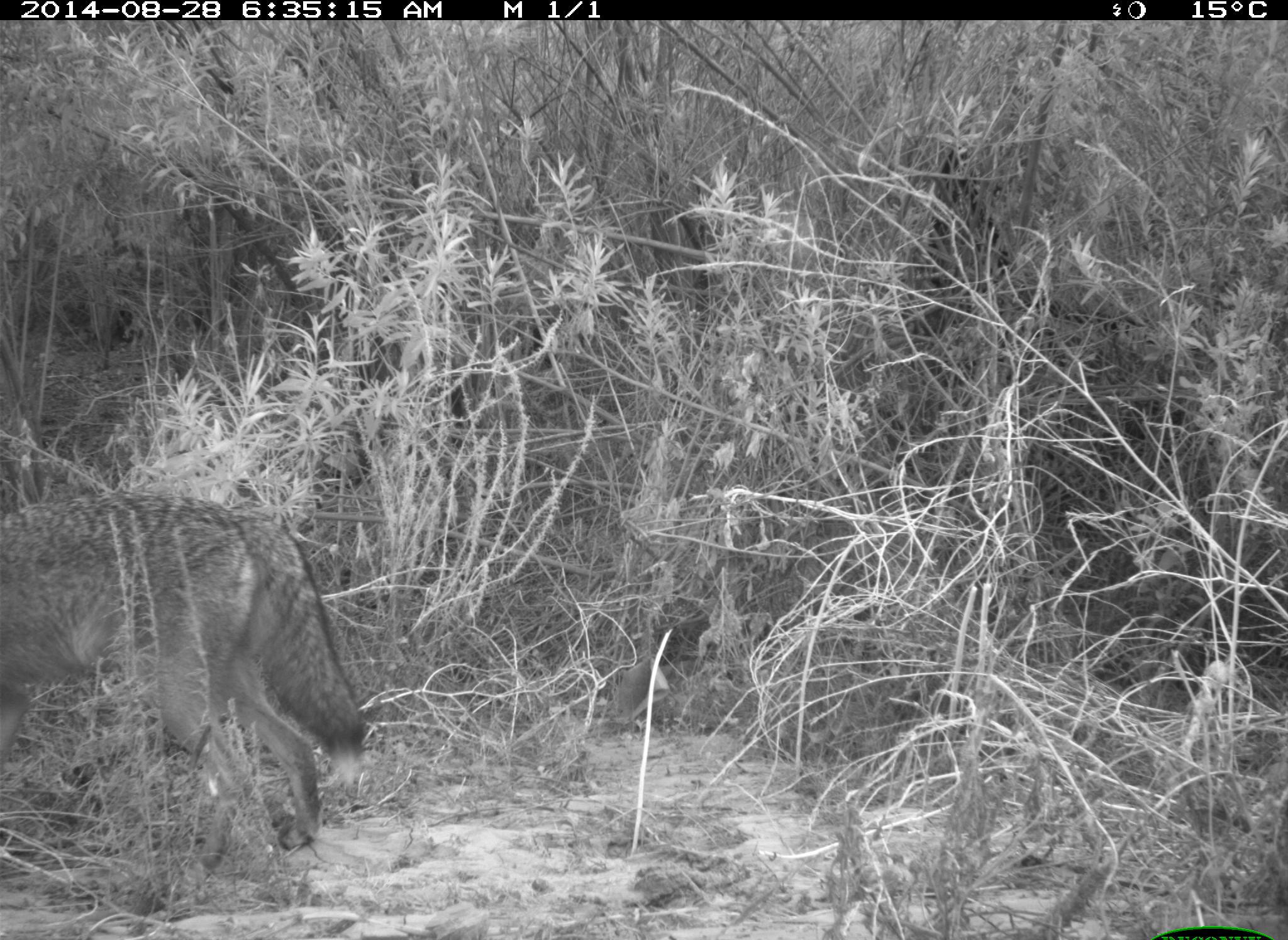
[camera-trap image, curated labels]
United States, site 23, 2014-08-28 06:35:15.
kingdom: Animalia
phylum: Chordata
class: Mammalia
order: Carnivora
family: Canidae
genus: Canis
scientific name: Canis latrans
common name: coyote